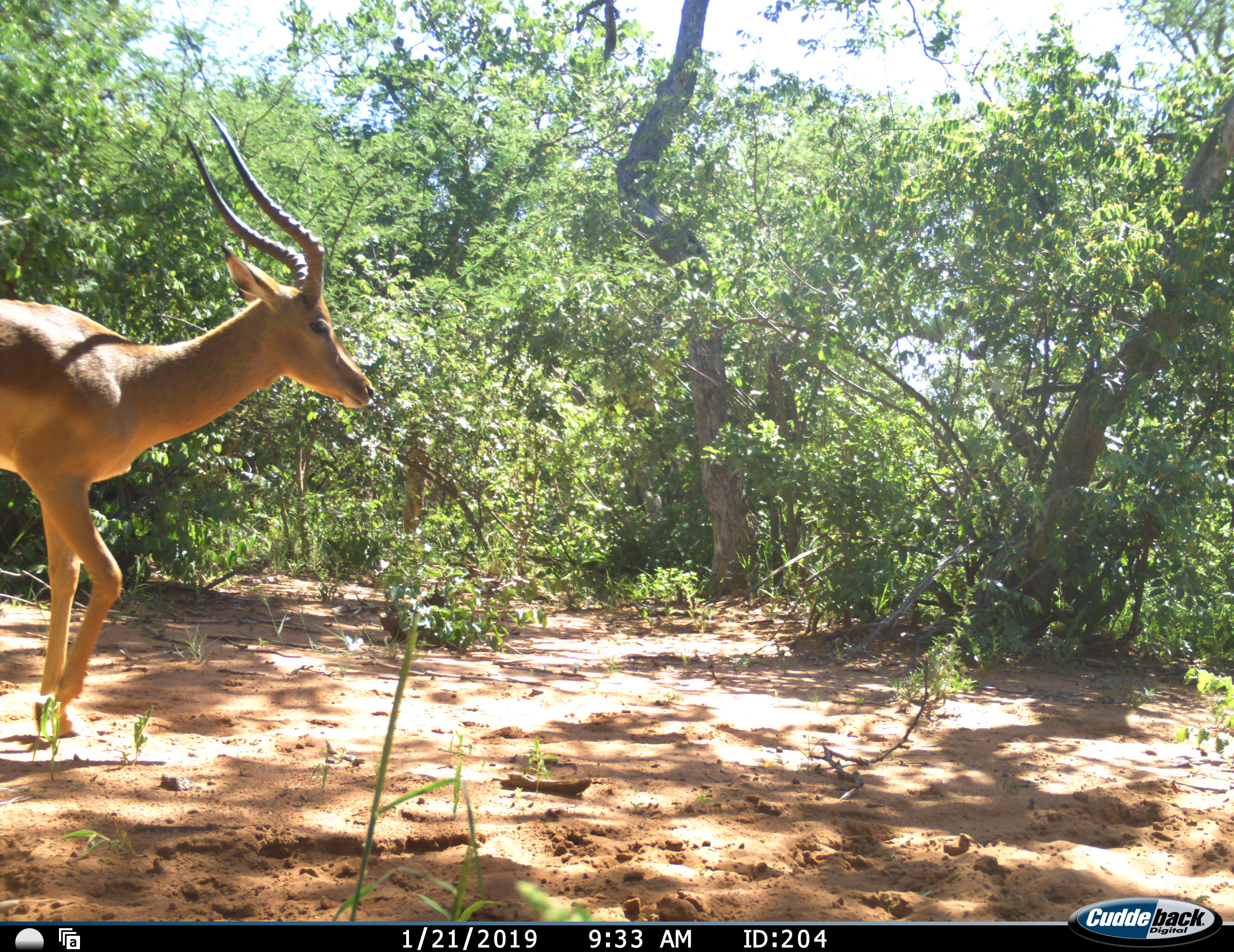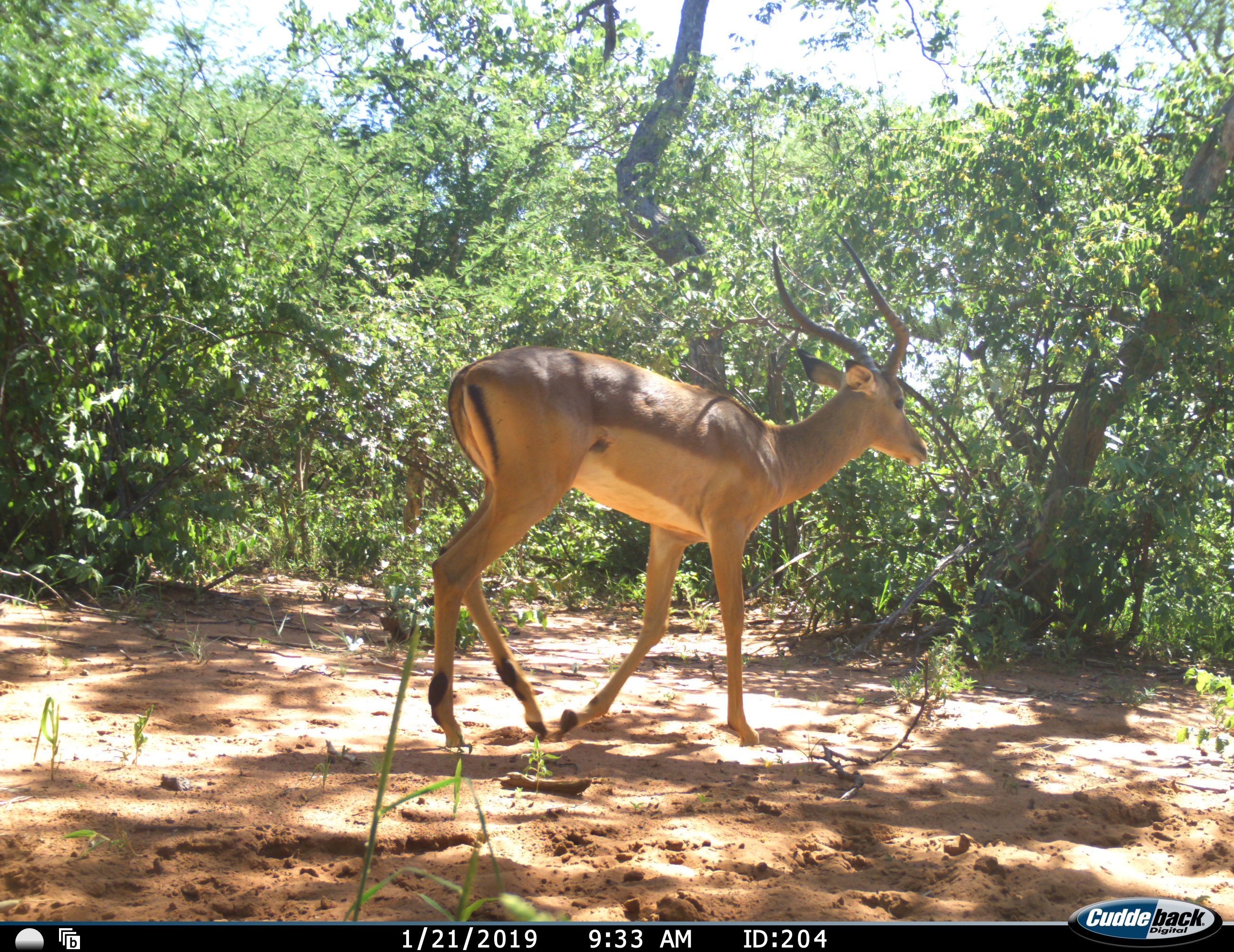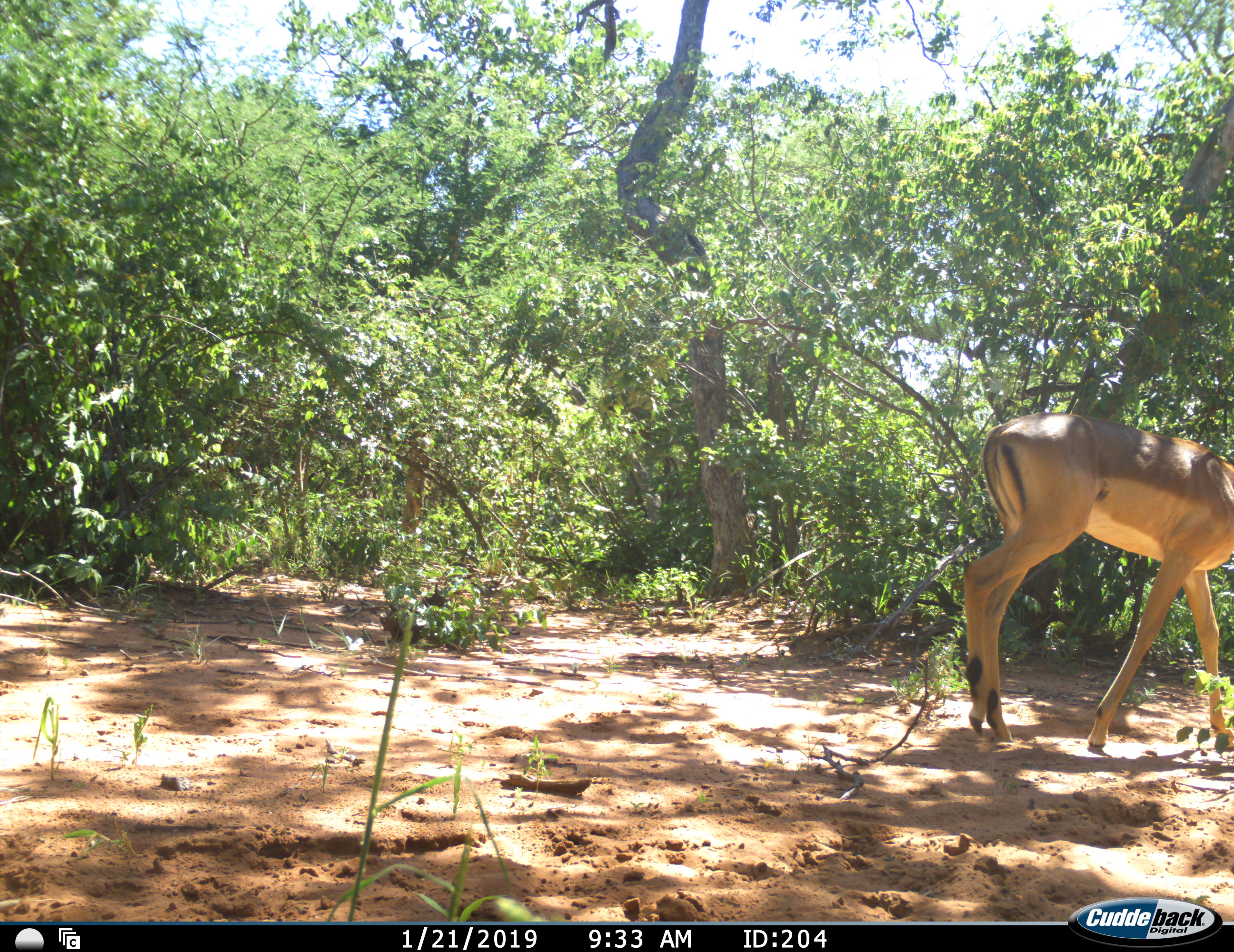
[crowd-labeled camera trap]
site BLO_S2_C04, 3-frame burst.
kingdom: Animalia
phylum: Chordata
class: Mammalia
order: Artiodactyla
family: Bovidae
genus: Aepyceros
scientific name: Aepyceros melampus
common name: impala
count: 1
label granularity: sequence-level